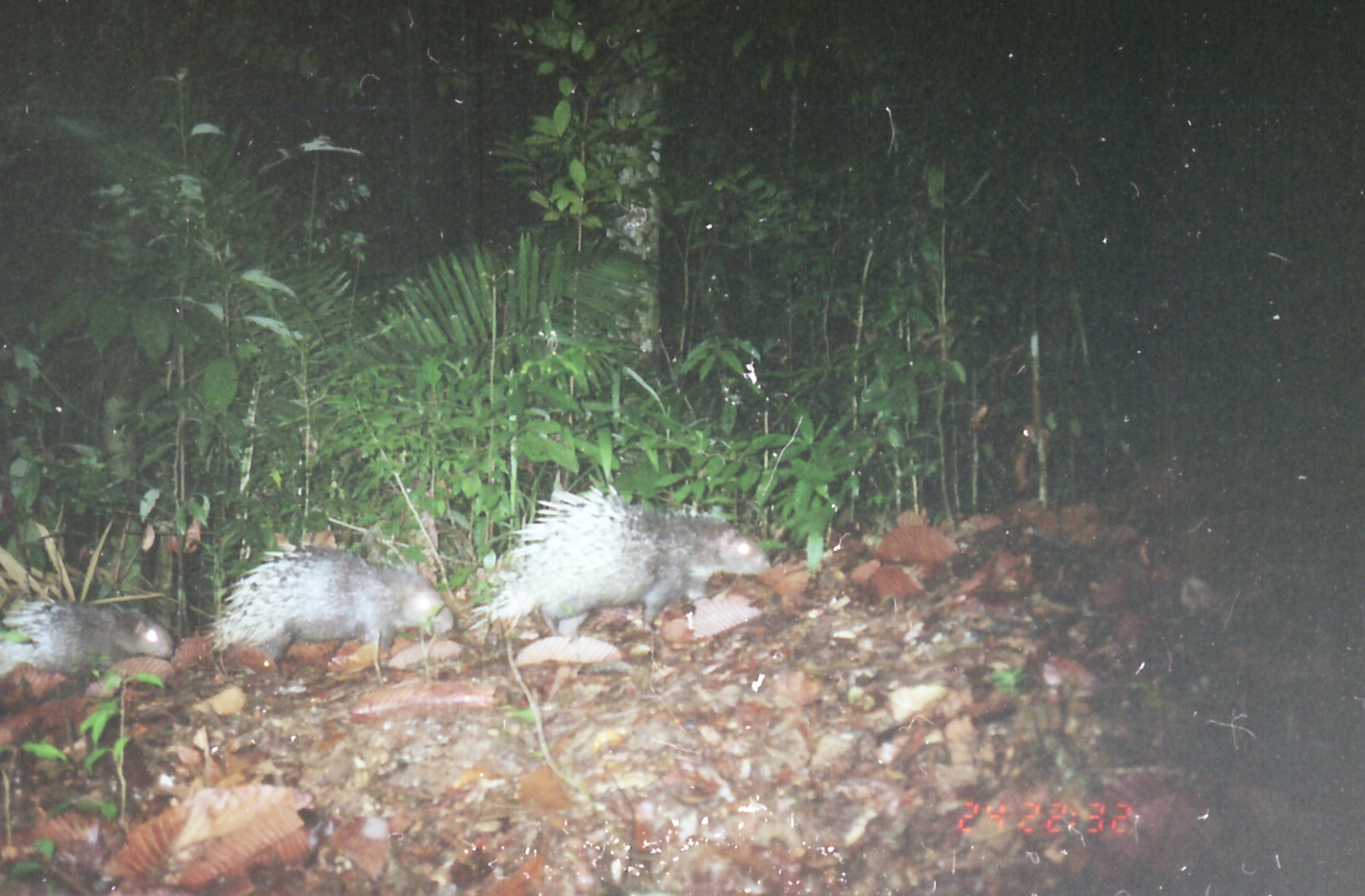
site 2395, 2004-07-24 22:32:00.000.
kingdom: Animalia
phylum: Chordata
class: Mammalia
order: Rodentia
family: Hystricidae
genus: Hystrix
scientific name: Hystrix brachyura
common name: east asian porcupine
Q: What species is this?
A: Hystrix brachyura (east asian porcupine).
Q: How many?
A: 3.